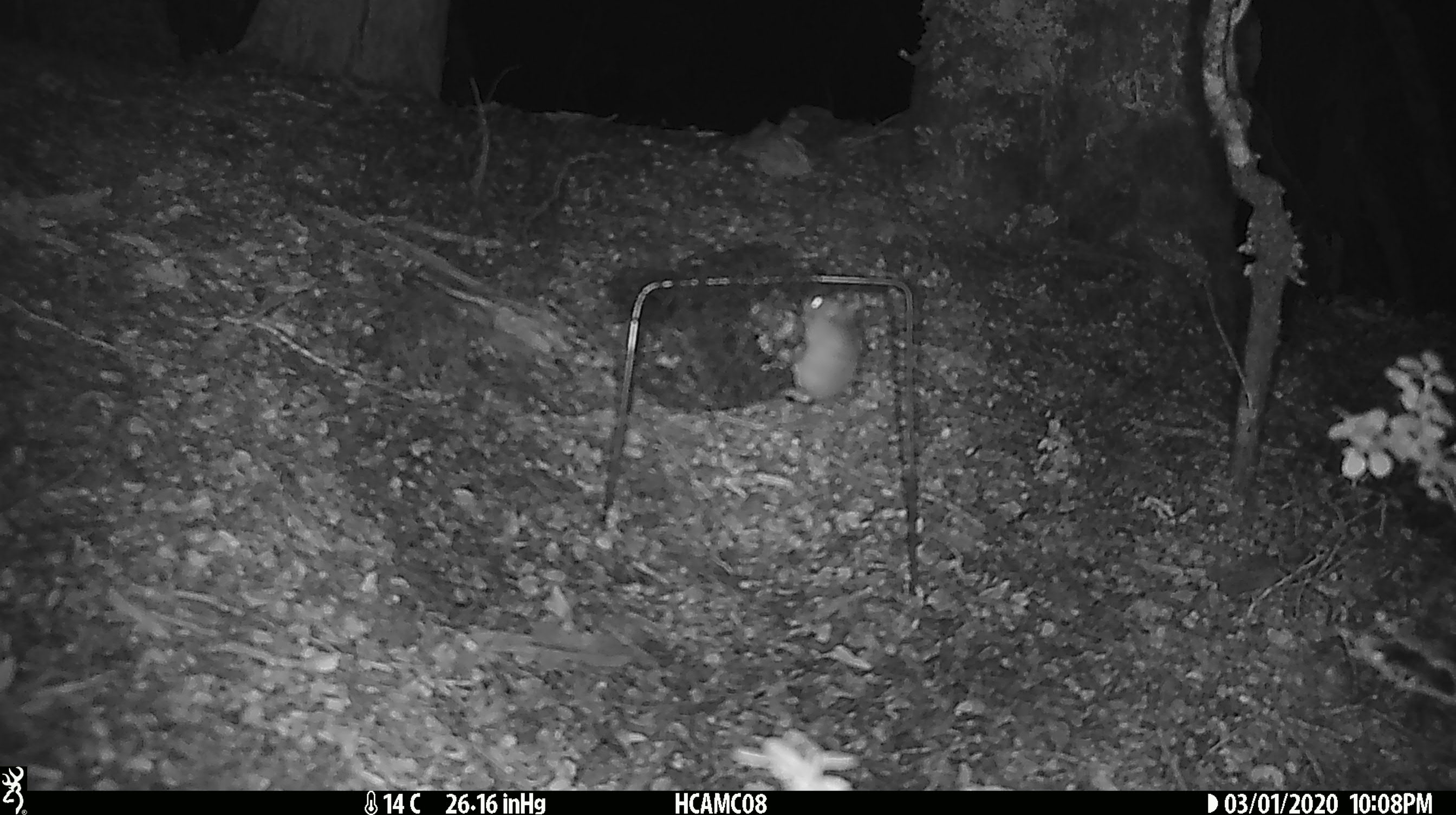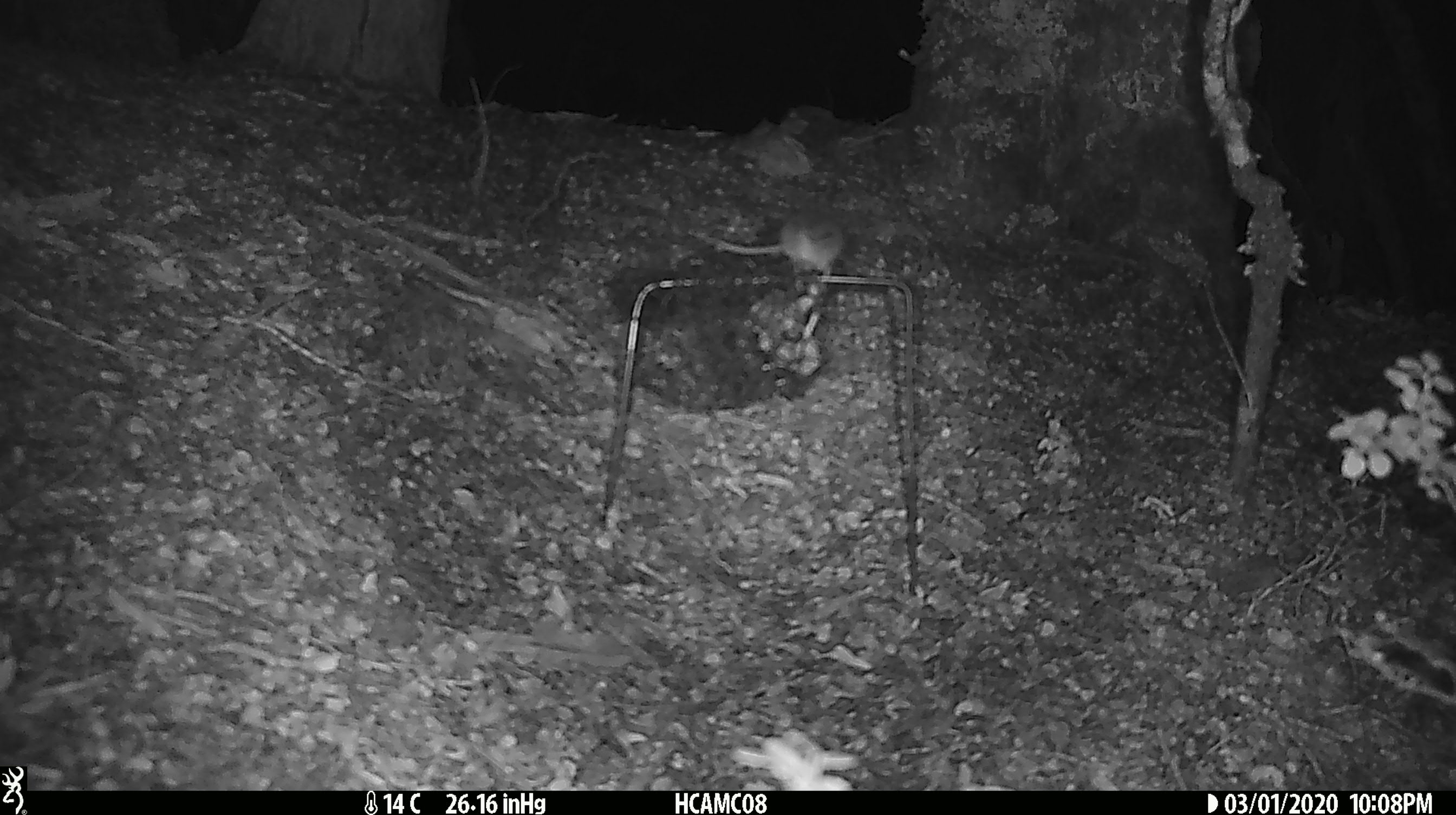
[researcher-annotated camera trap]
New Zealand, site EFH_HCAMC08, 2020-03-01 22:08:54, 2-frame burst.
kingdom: Animalia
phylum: Chordata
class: Mammalia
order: Rodentia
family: Muridae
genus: Mus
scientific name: Mus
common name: mouse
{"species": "mouse (Mus)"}